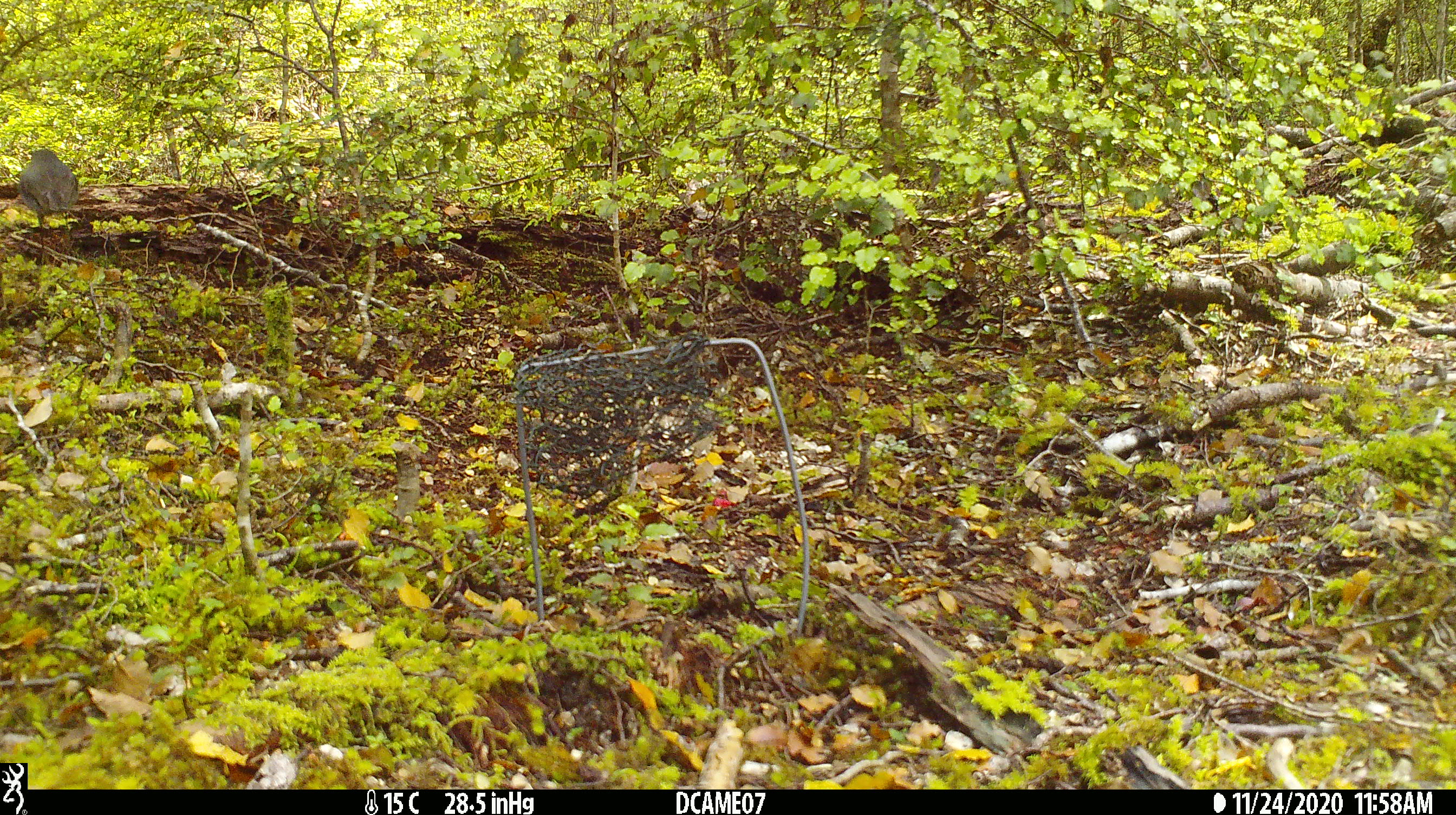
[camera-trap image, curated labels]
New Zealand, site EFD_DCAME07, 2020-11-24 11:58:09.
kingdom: Animalia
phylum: Chordata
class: Aves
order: Passeriformes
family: Petroicidae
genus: Petroica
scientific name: Petroica australis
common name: new zealand robin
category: robin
Robin (new zealand robin) (Petroica australis).